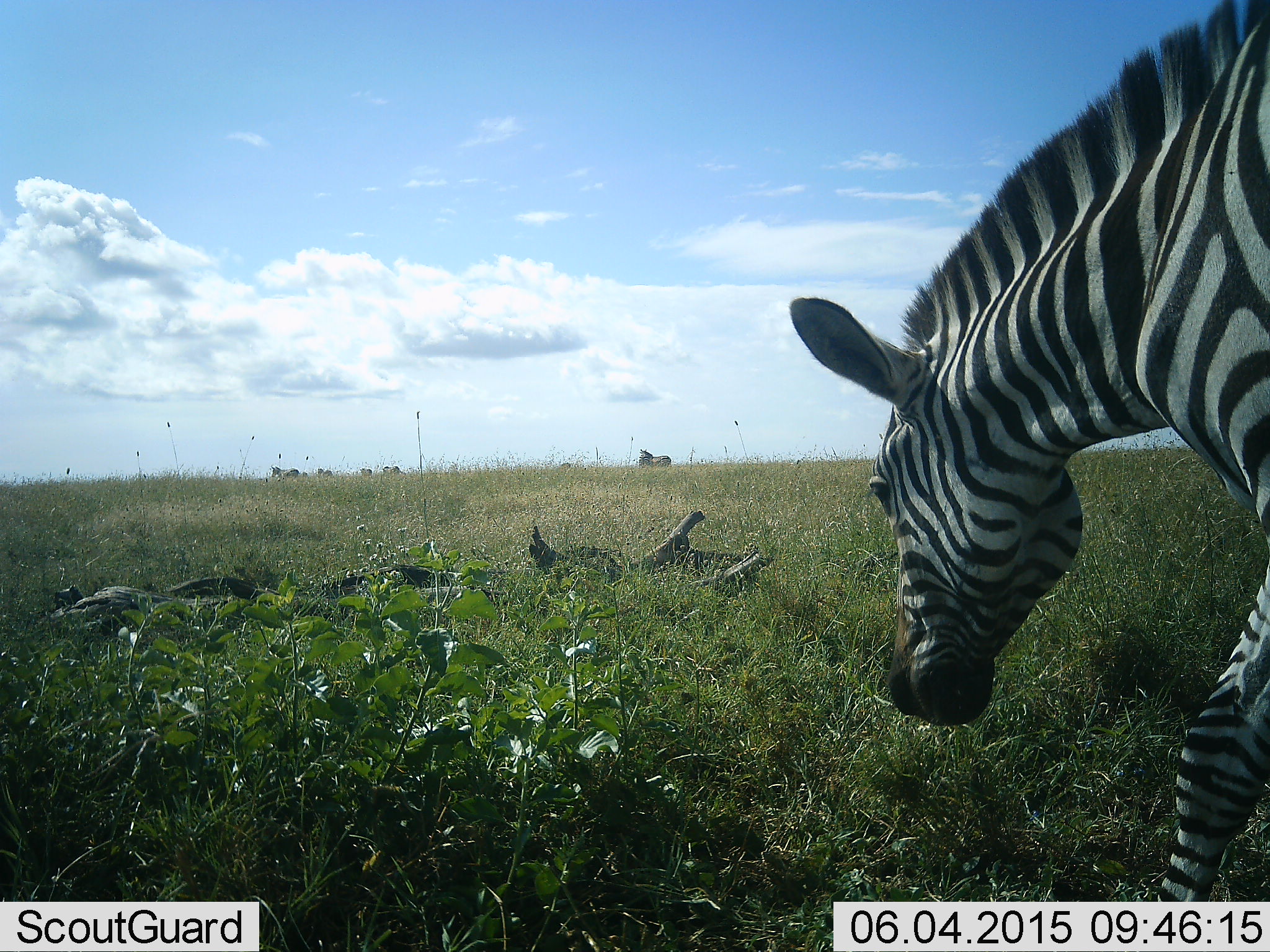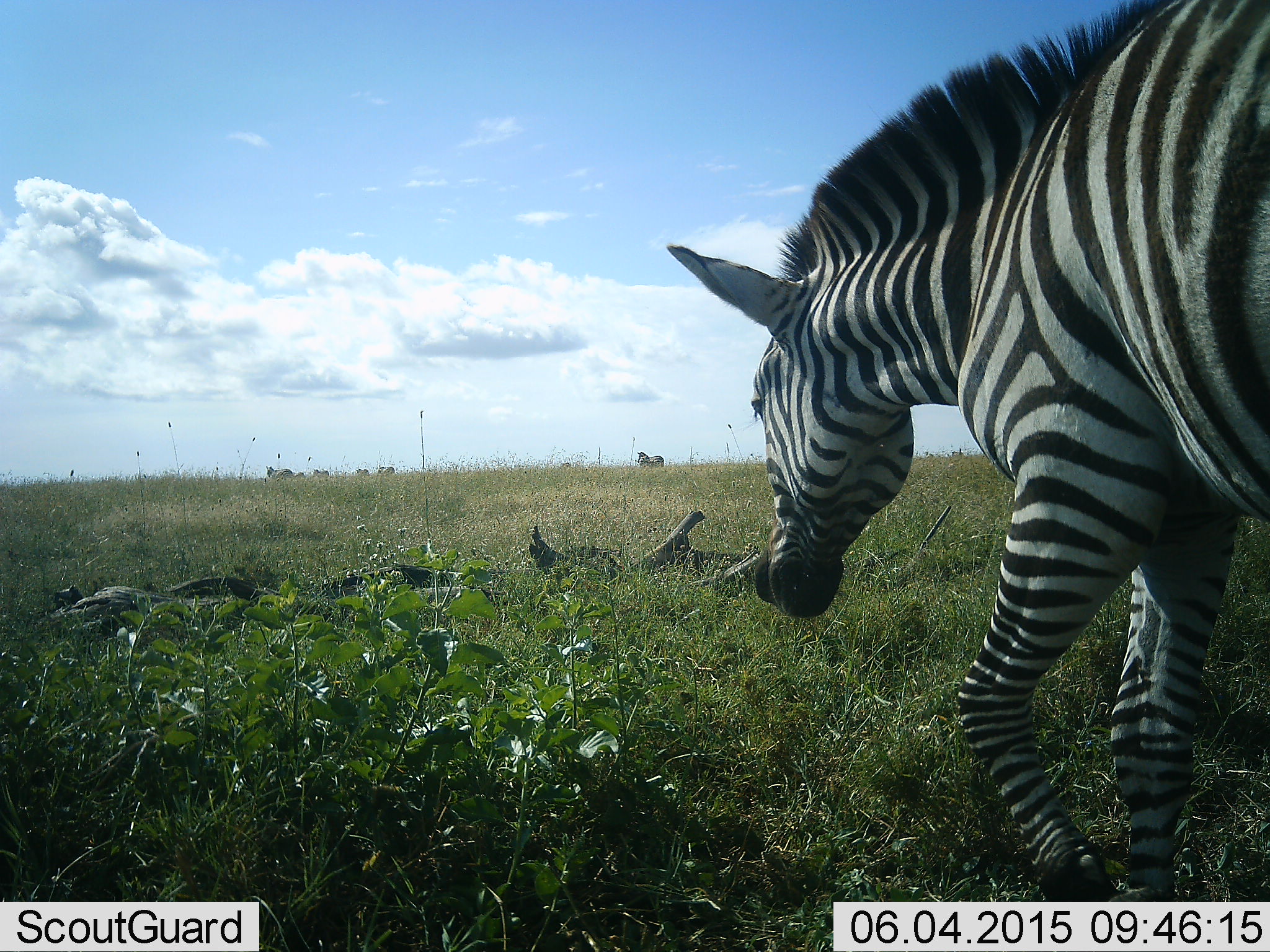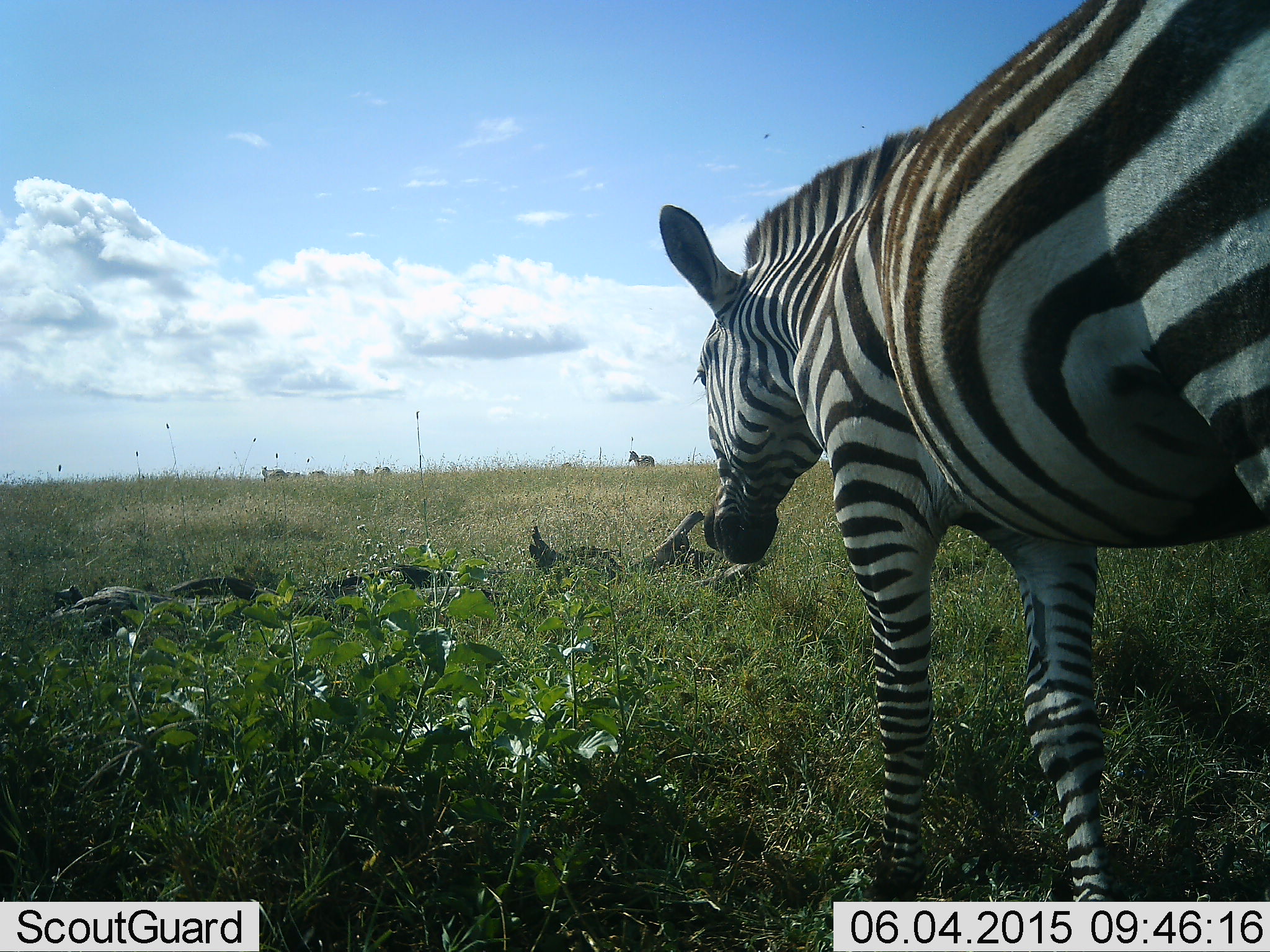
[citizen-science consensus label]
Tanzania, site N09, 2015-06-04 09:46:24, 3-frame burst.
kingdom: Animalia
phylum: Chordata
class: Mammalia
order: Perissodactyla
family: Equidae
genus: Equus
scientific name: Equus quagga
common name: plains zebra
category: zebra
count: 6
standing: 10%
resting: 0%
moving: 90%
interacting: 0%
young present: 0%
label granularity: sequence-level